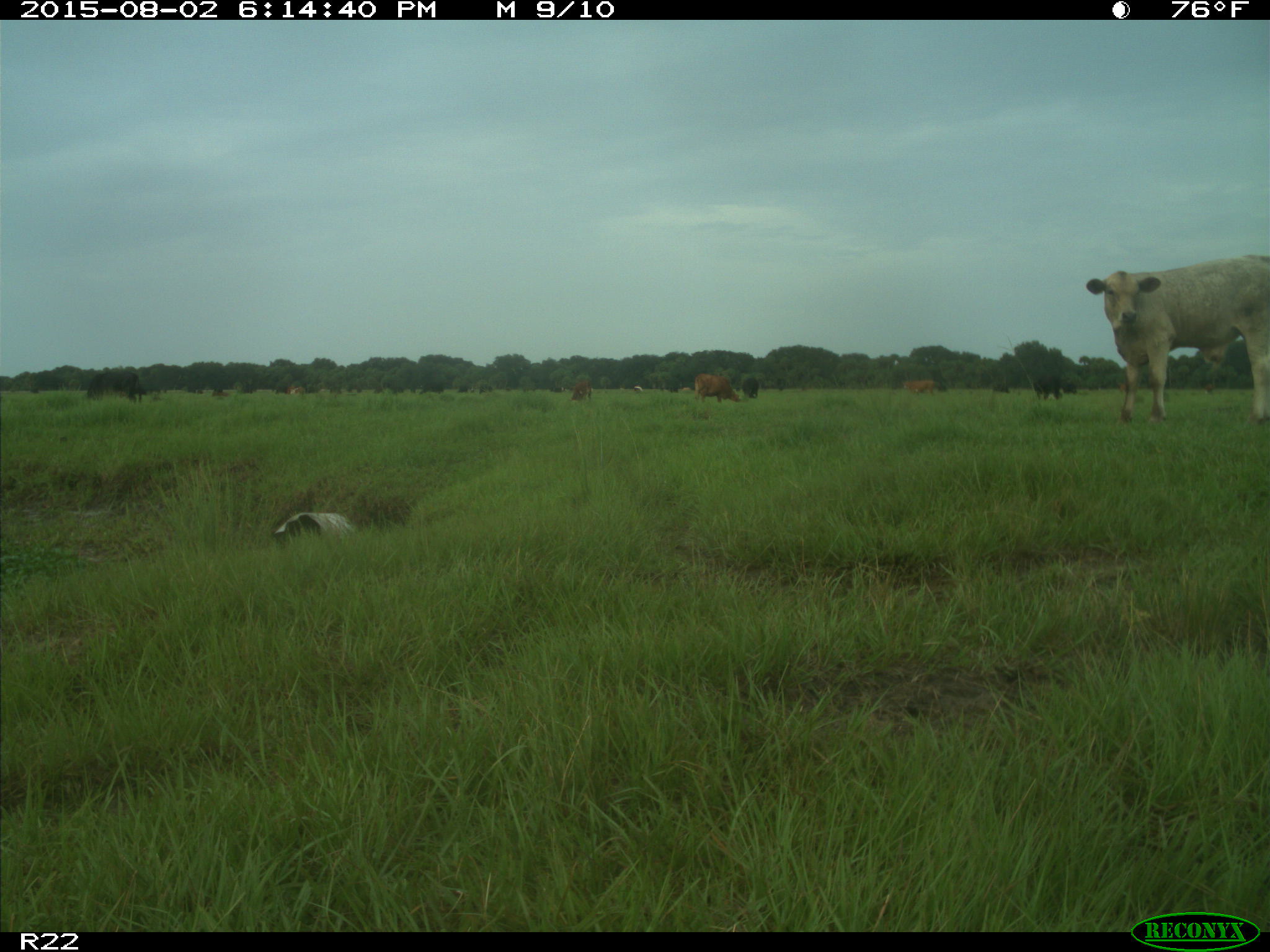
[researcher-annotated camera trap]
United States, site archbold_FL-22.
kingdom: Animalia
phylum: Chordata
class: Mammalia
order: Artiodactyla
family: Bovidae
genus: Bos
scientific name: Bos taurus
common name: domestic cow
Bos taurus (domestic cow).